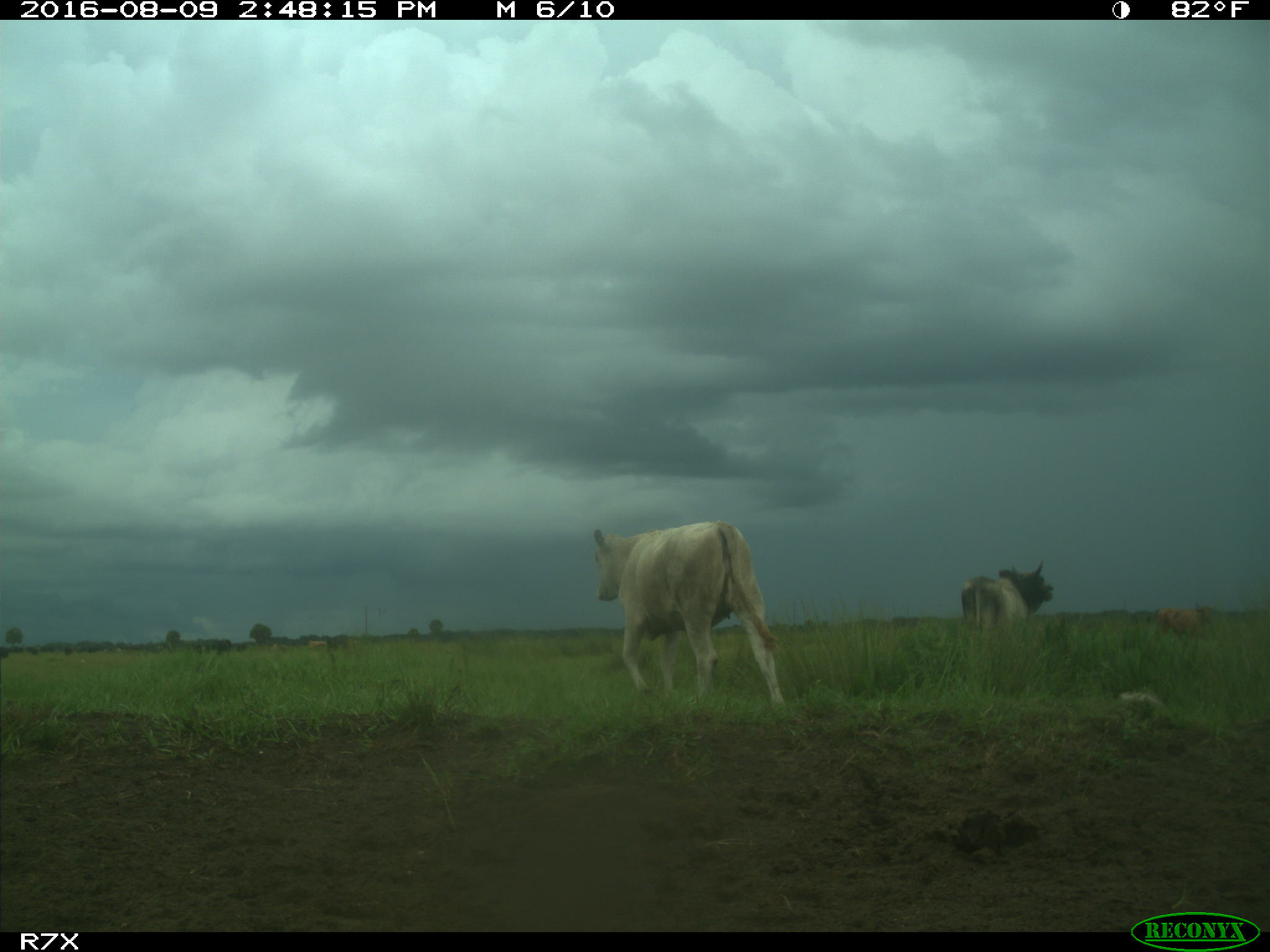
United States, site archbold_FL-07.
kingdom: Animalia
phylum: Chordata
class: Mammalia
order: Artiodactyla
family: Bovidae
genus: Bos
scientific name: Bos taurus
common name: domestic cow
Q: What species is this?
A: Bos taurus (domestic cow).